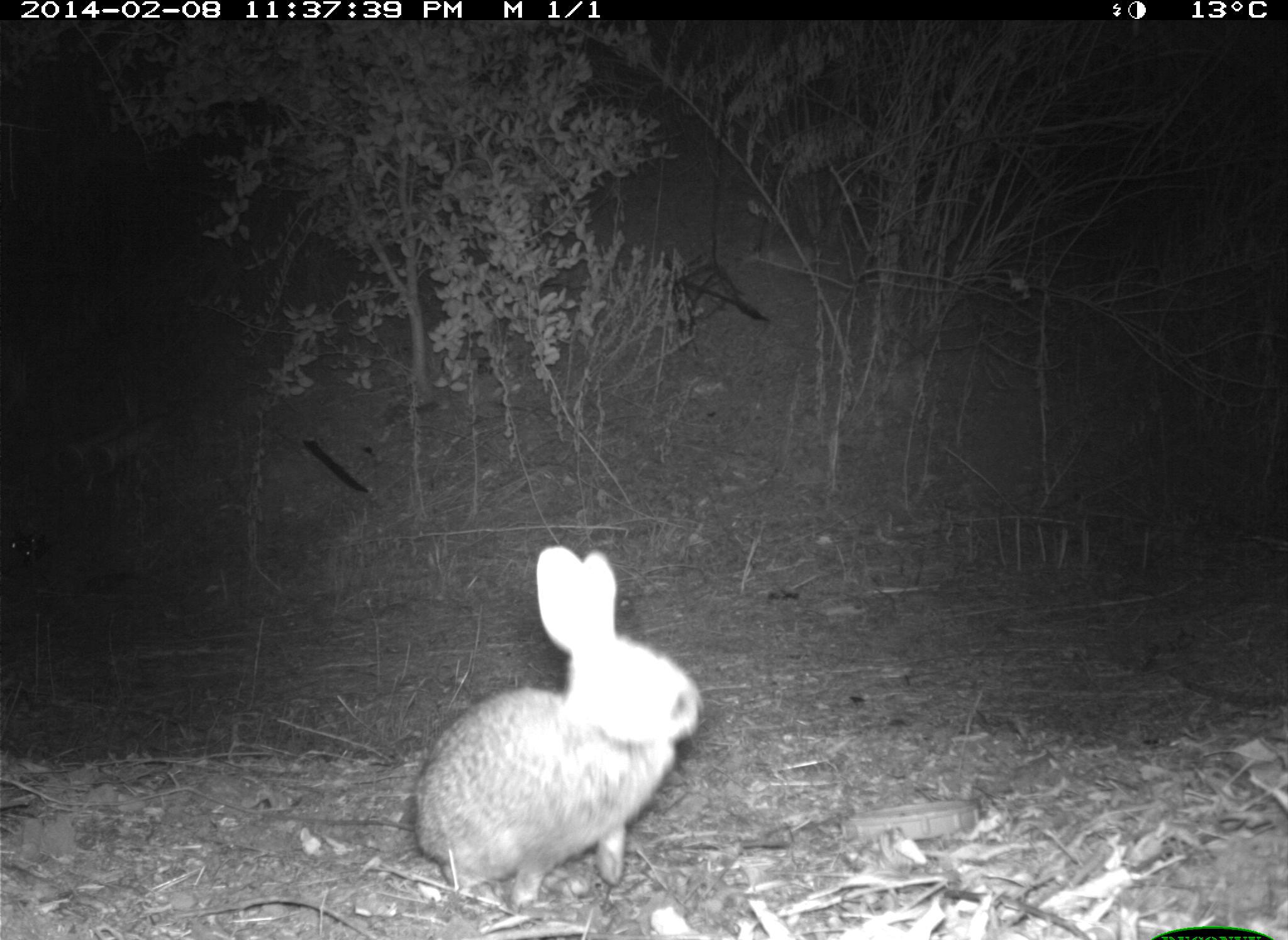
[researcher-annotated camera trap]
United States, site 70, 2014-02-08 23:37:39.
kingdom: Animalia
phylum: Chordata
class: Mammalia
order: Lagomorpha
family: Leporidae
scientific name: Leporidae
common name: rabbits and hares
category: rabbit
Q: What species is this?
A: Rabbit (rabbits and hares) (Leporidae).